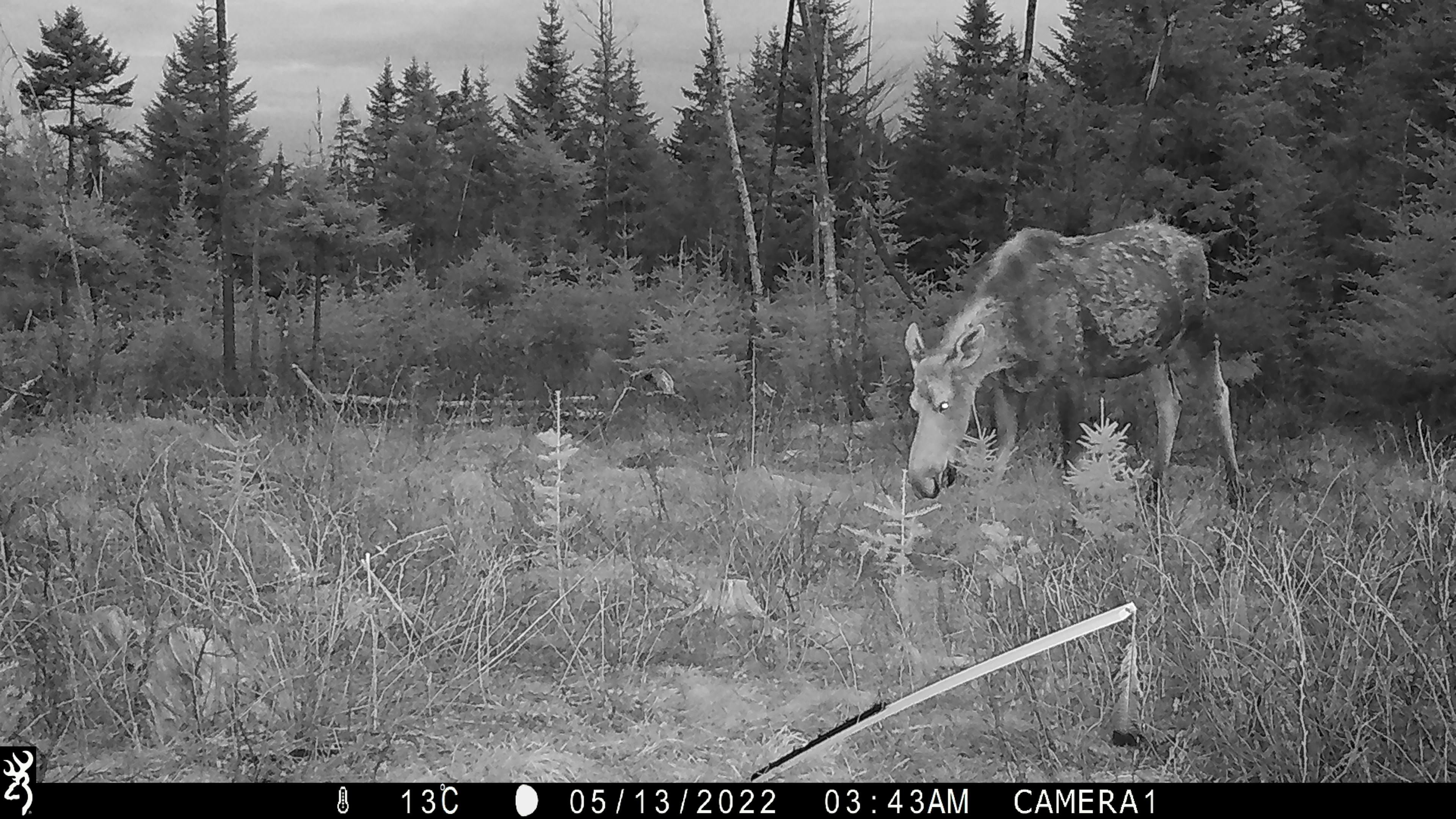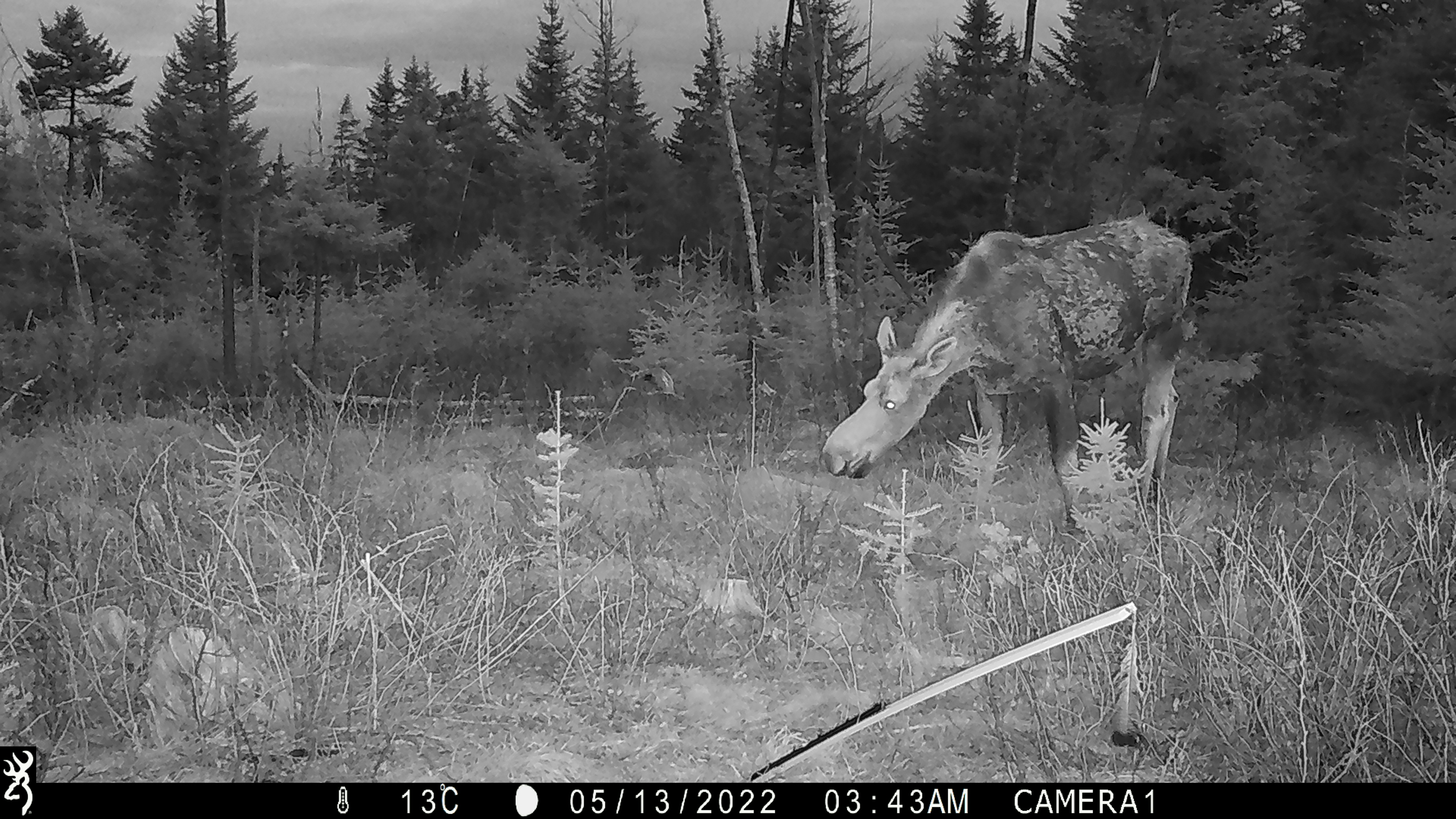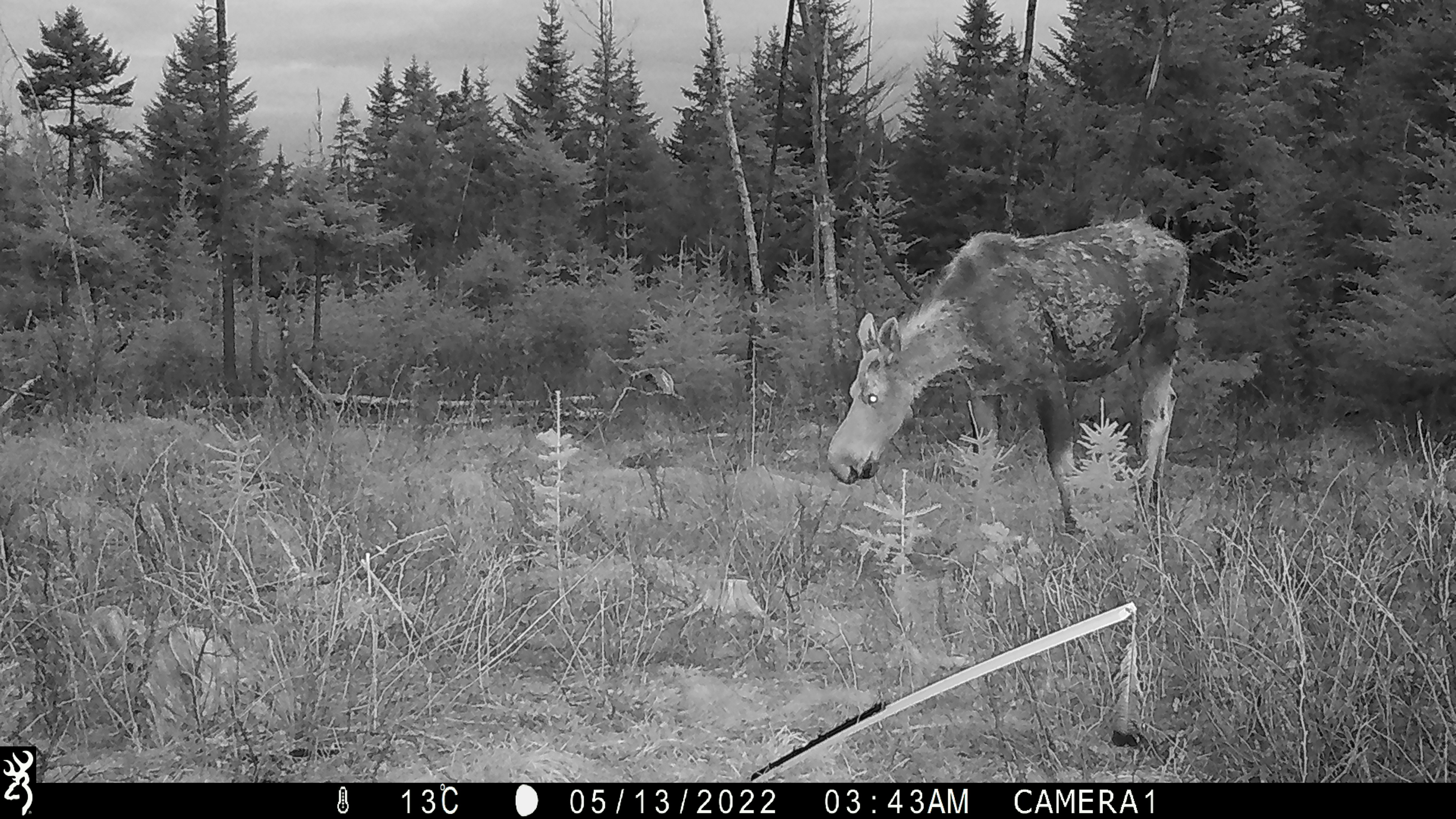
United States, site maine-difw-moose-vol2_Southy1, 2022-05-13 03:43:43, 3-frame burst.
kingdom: Animalia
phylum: Chordata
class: Mammalia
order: Artiodactyla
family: Cervidae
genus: Alces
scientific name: Alces alces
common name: moose